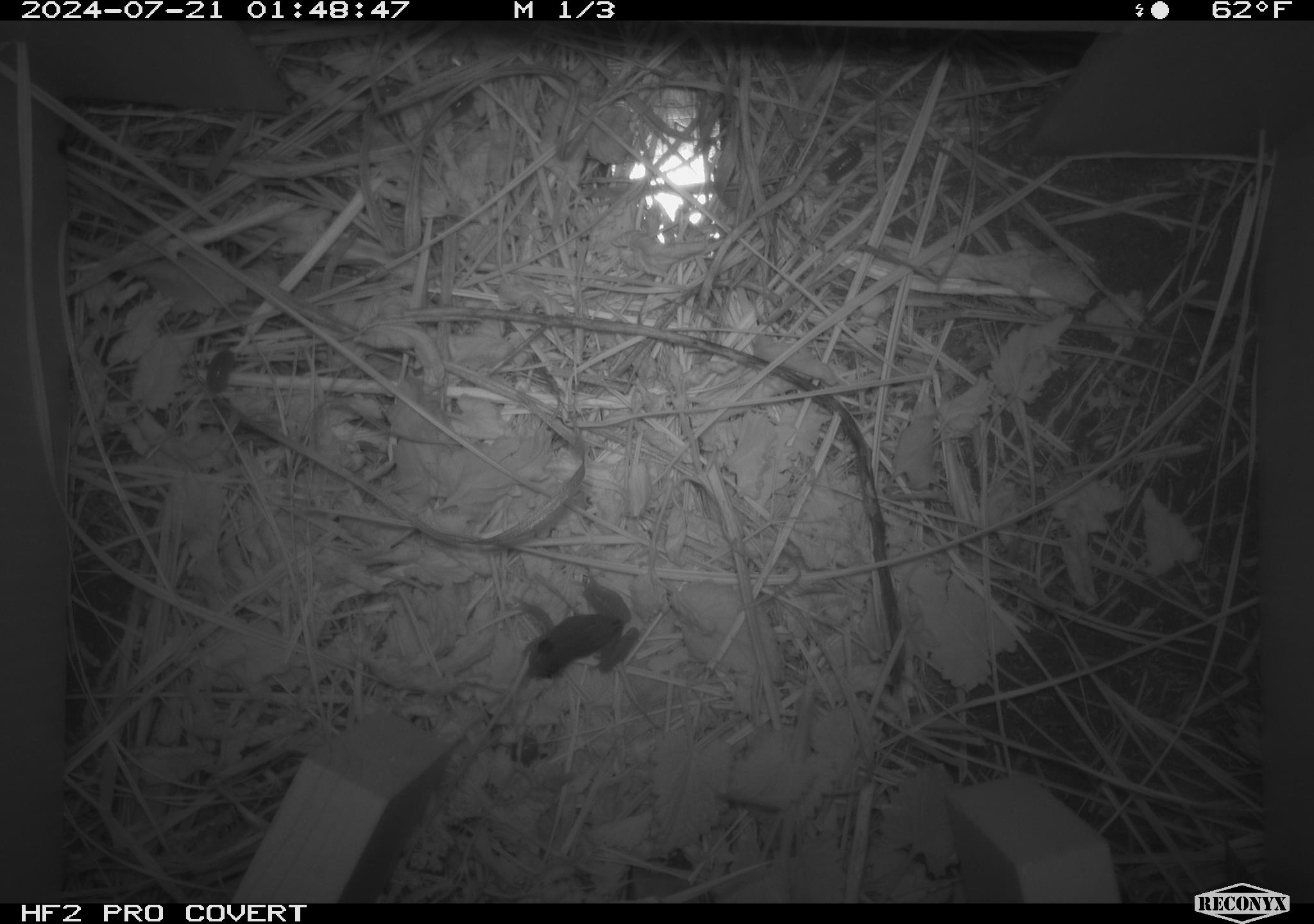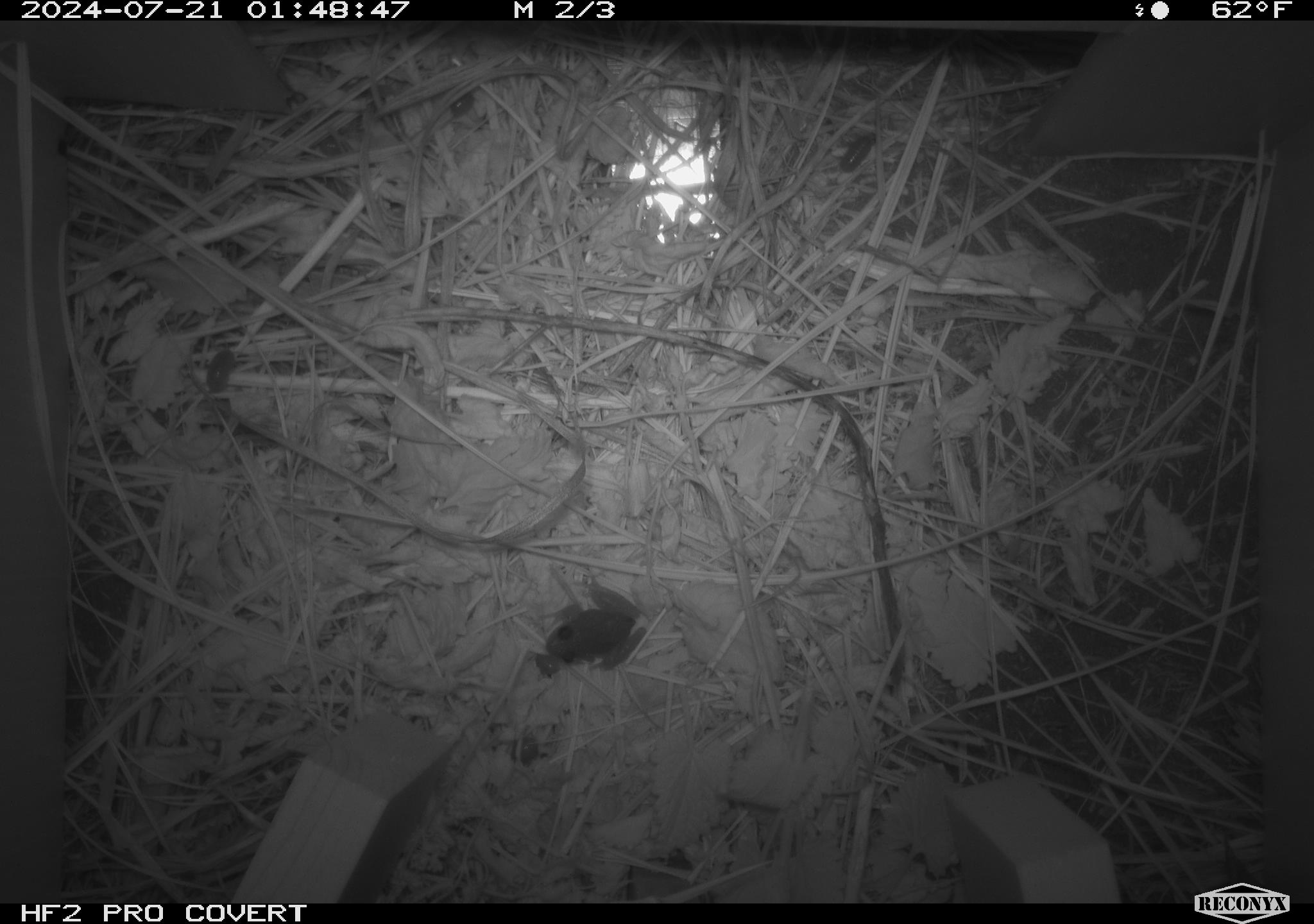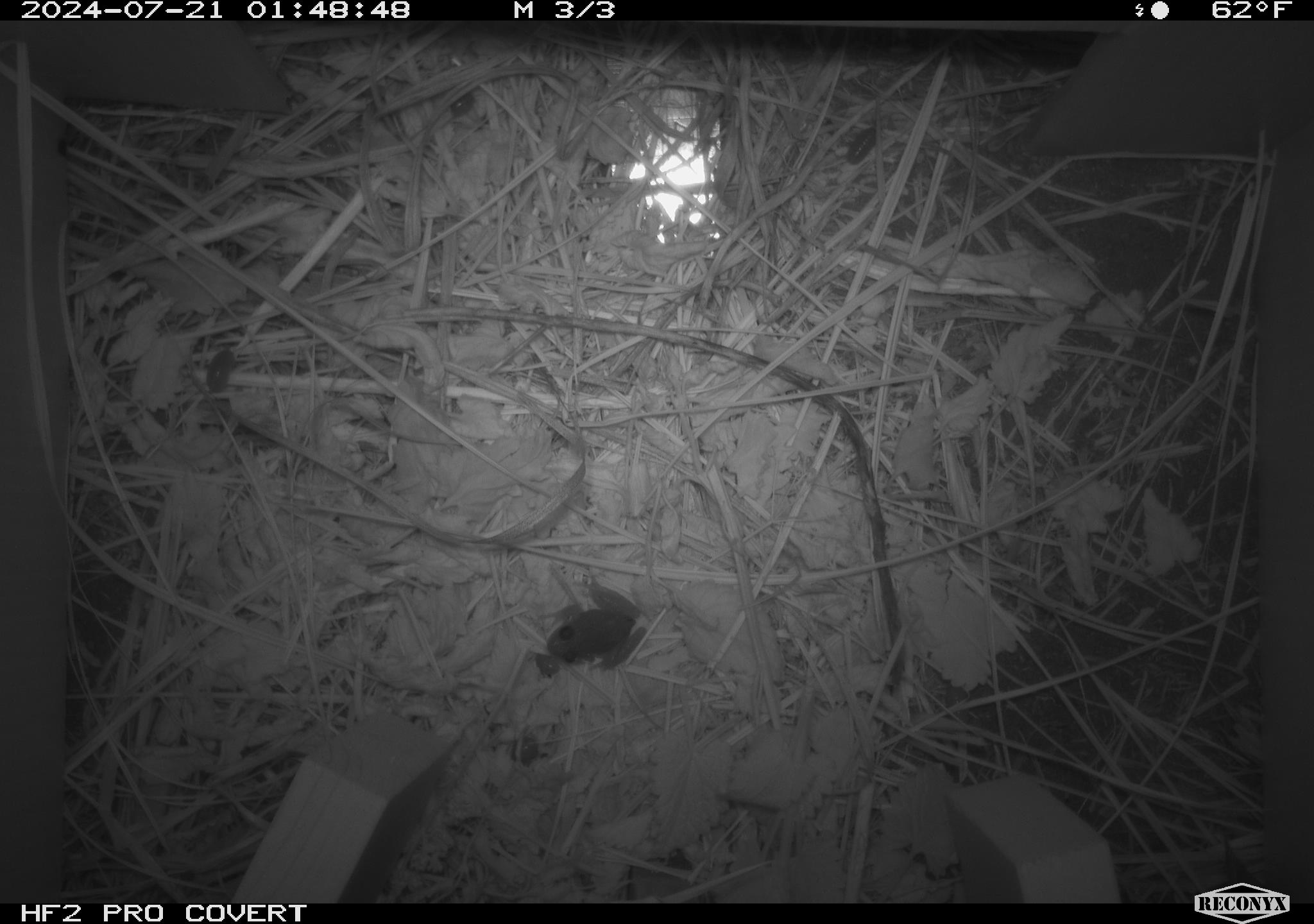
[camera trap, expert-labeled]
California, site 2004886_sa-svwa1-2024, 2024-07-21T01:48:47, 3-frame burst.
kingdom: Animalia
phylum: Chordata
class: Amphibia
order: Anura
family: Ranidae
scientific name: Ranidae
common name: true frogs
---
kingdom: Animalia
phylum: Arthropoda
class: Malacostraca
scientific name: Malacostraca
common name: amphipods, crabs, isopods, krill, lobsters and shrimps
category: malacostracan